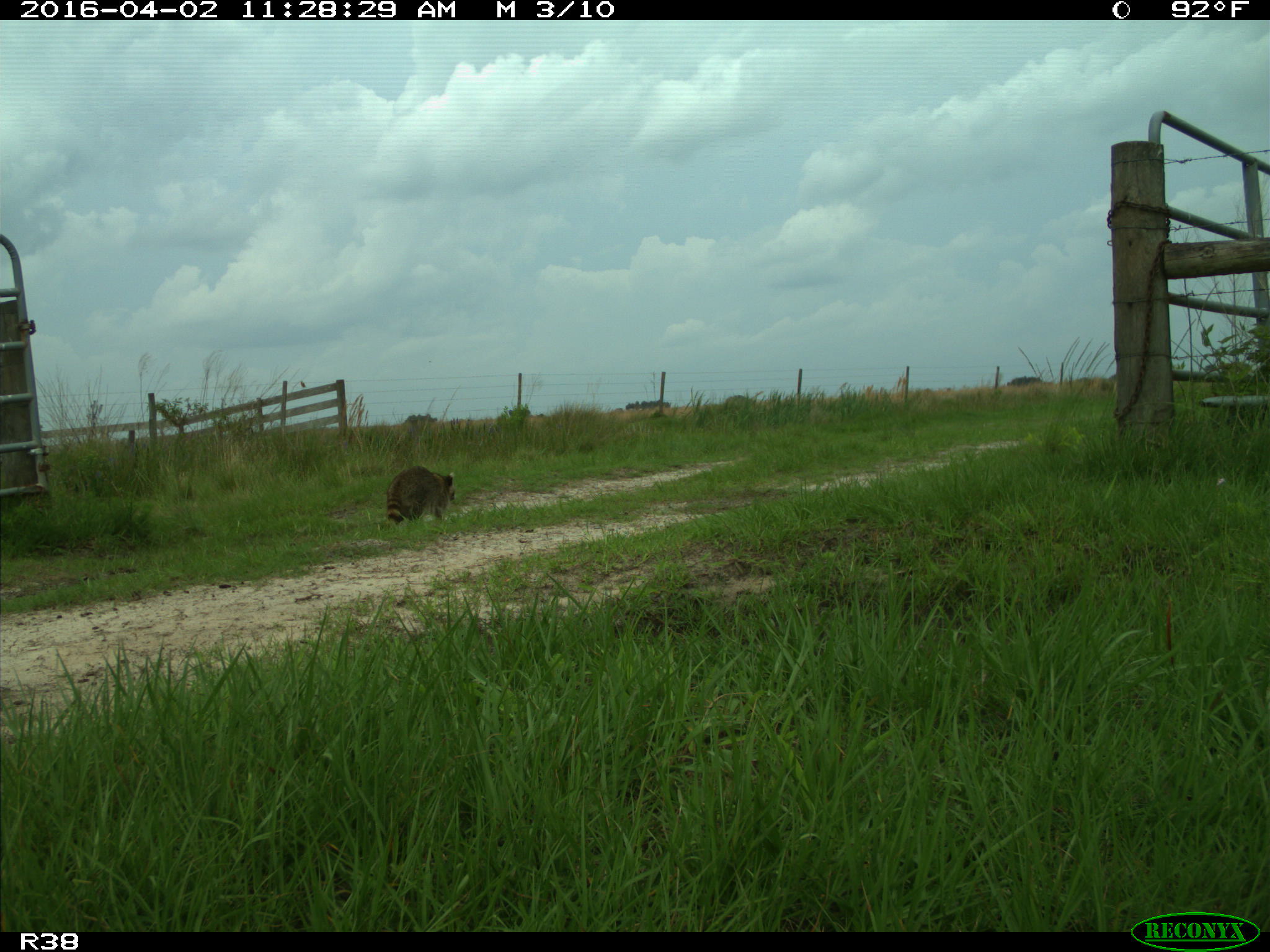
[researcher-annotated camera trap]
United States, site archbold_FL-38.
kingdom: Animalia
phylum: Chordata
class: Mammalia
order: Carnivora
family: Procyonidae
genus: Procyon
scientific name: Procyon lotor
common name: common raccoon